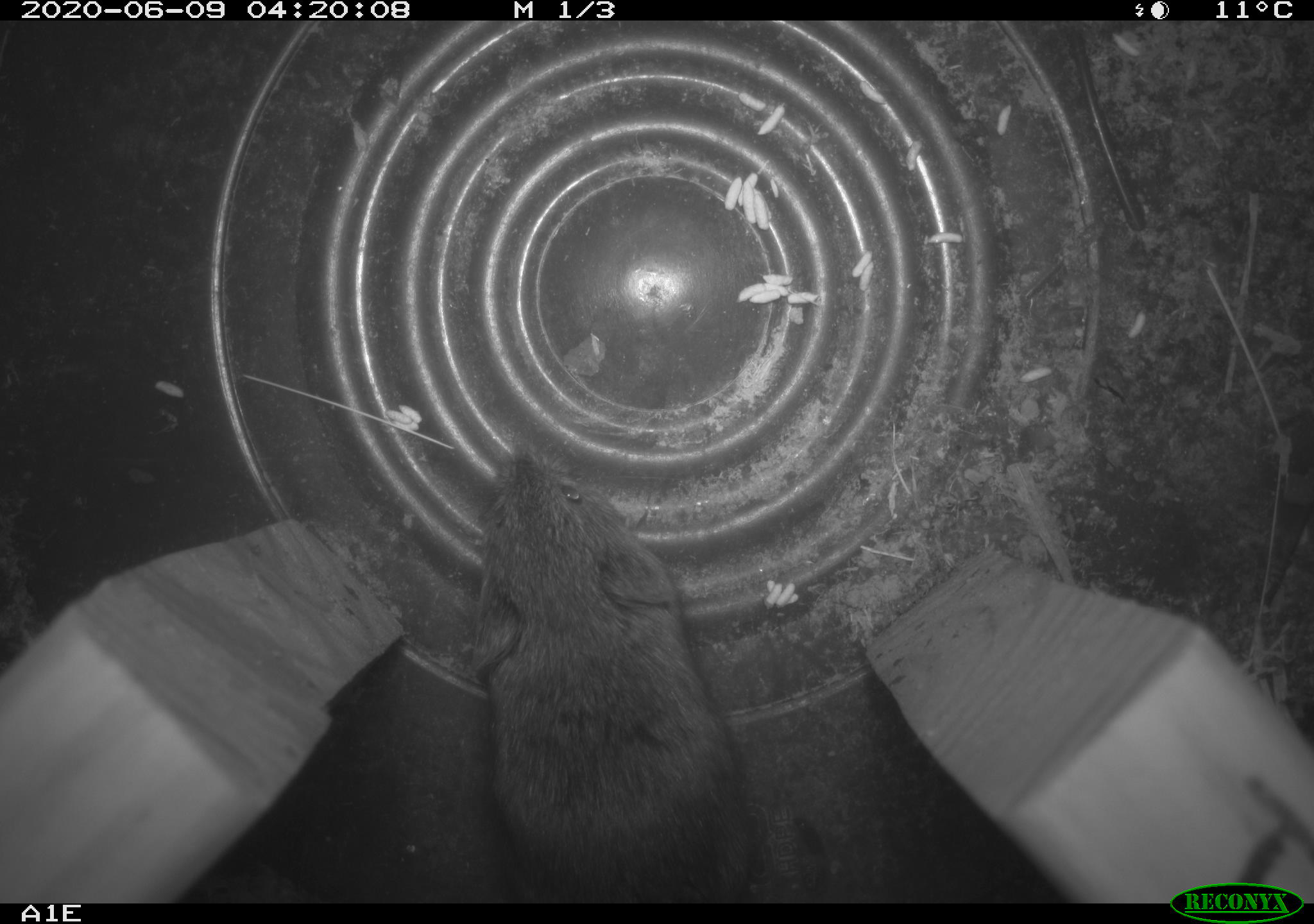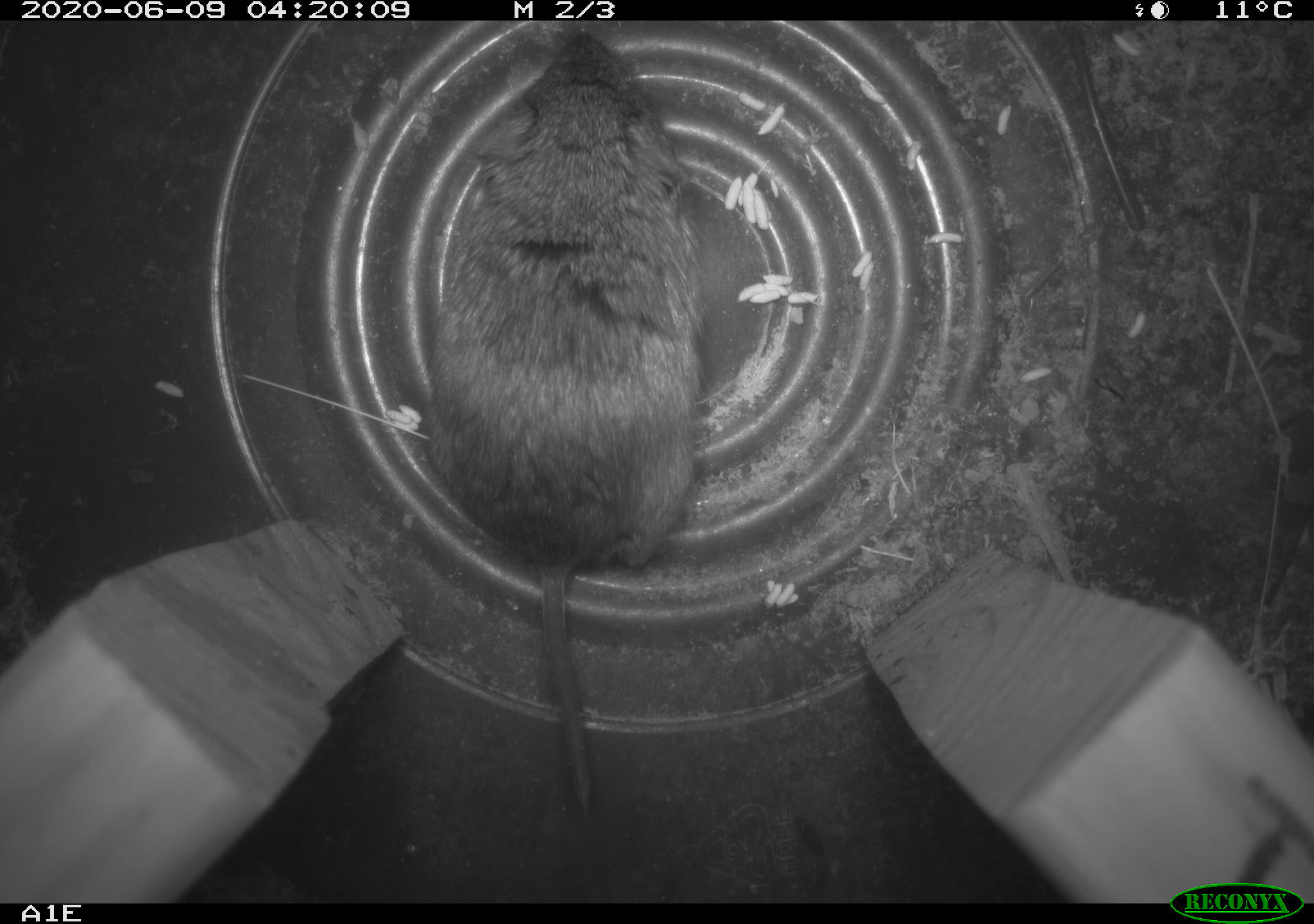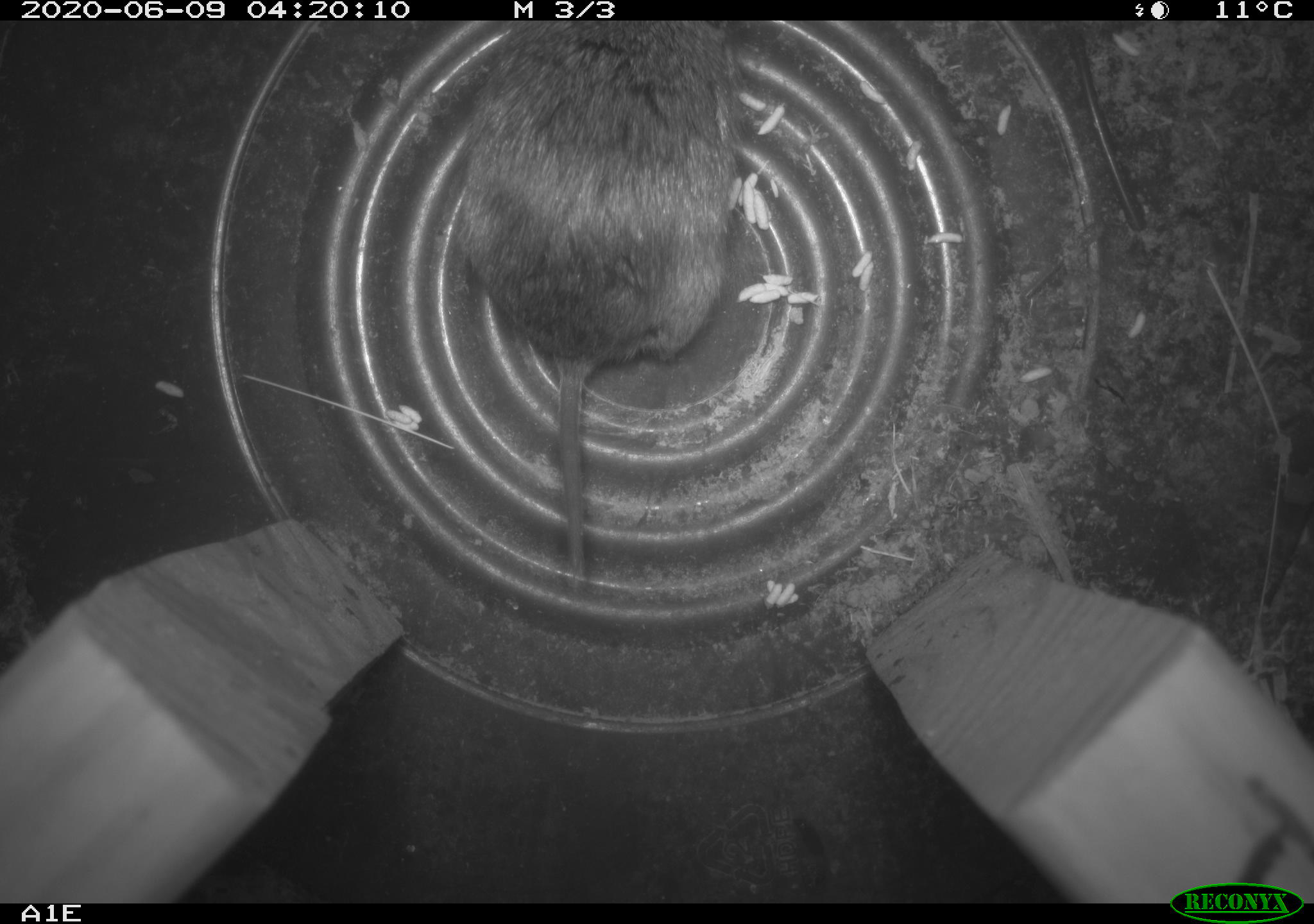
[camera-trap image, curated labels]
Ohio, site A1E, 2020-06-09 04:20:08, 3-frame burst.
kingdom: Animalia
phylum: Chordata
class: Mammalia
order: Rodentia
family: Cricetidae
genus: Microtus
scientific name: Microtus pennsylvanicus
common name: meadow vole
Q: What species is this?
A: Meadow vole (Microtus pennsylvanicus).